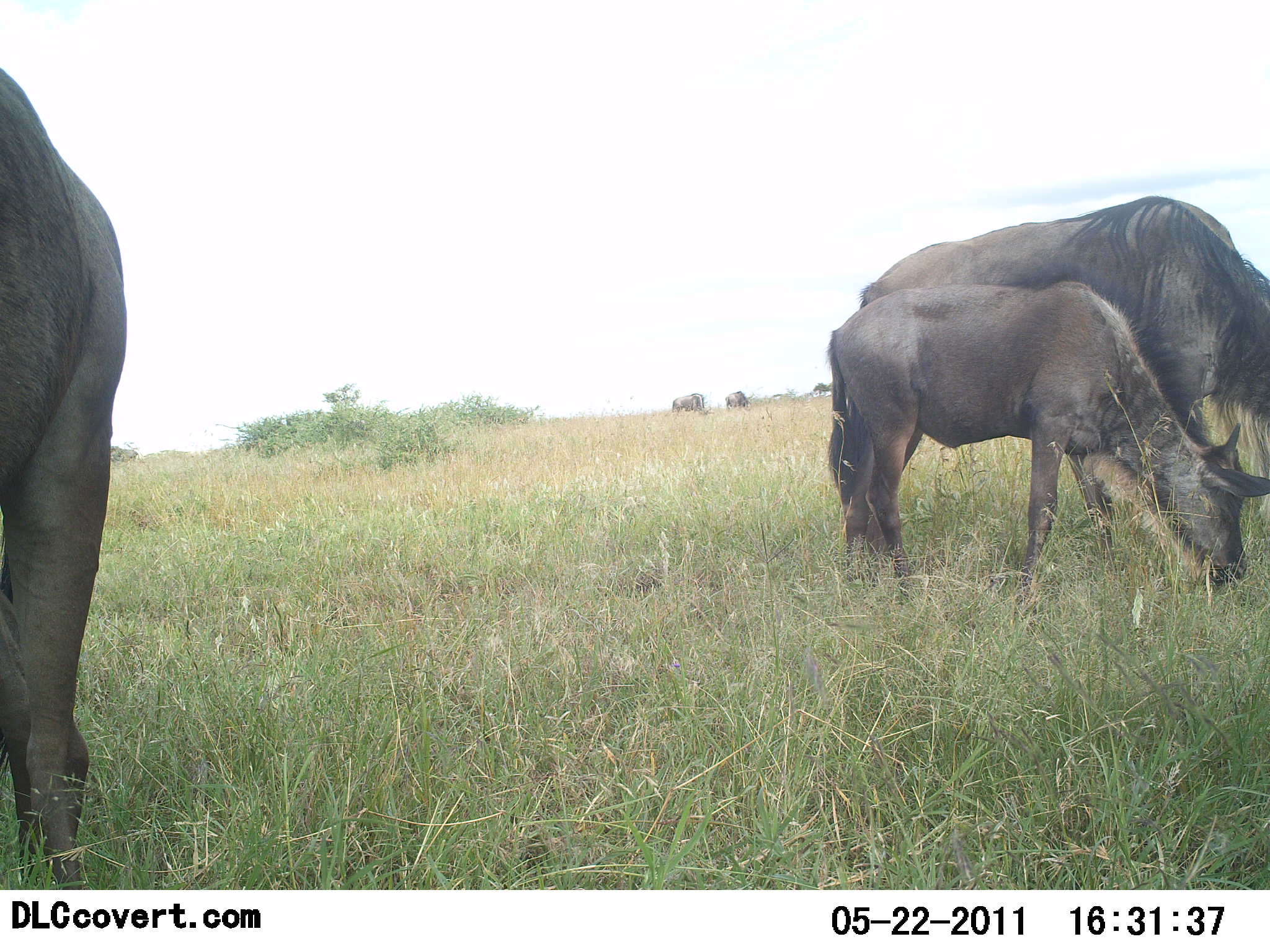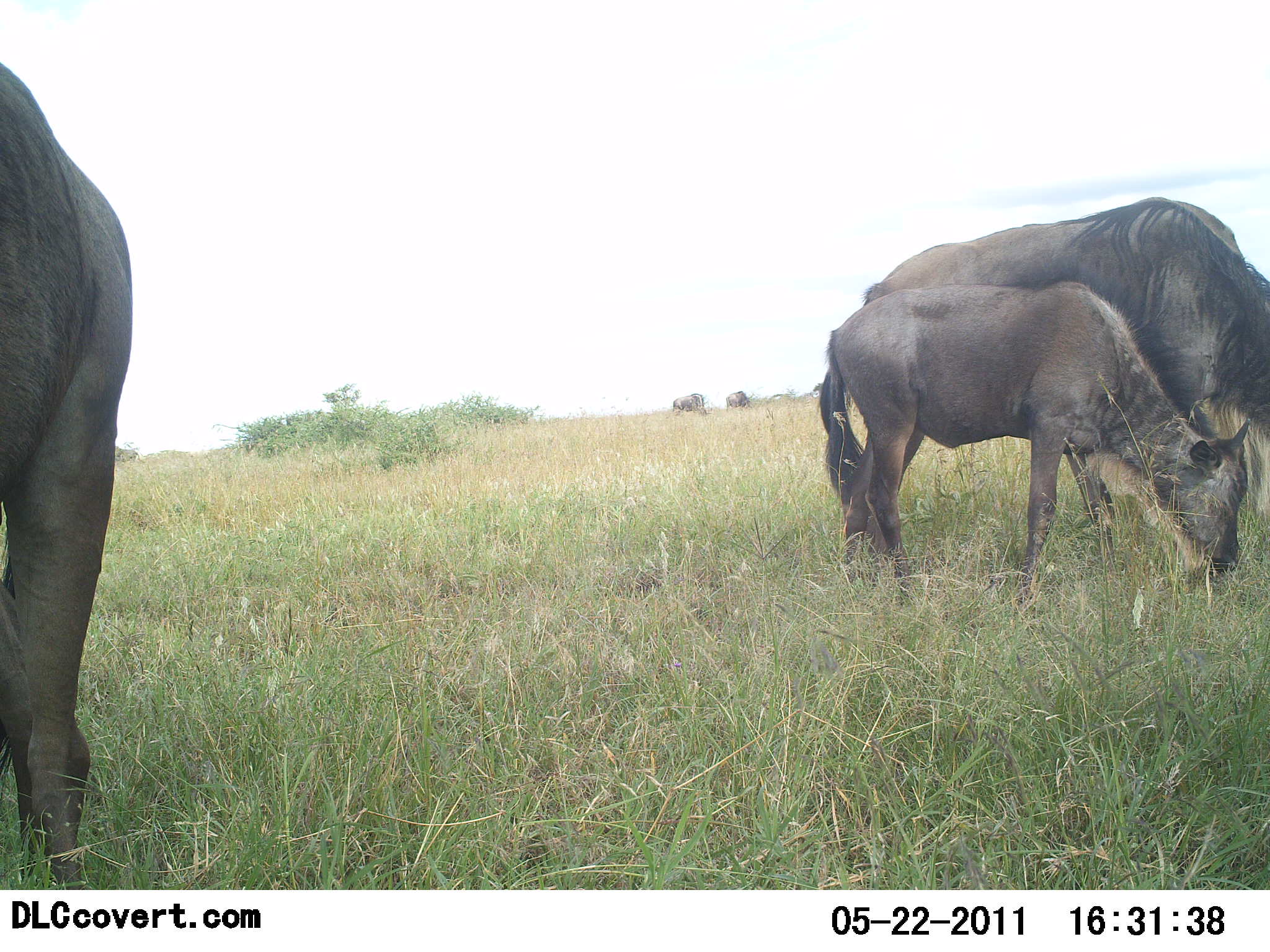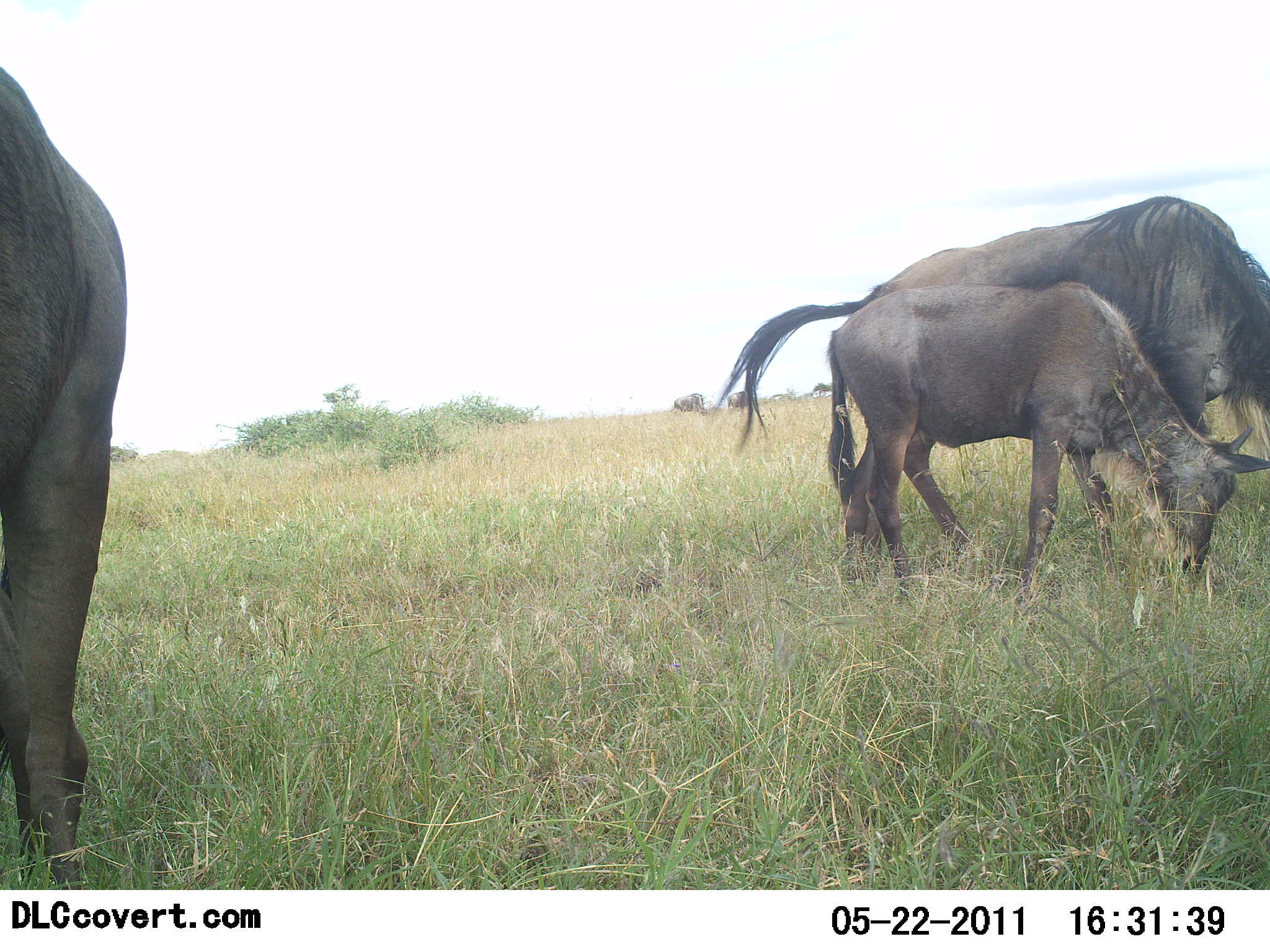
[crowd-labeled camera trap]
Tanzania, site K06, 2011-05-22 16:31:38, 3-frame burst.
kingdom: Animalia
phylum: Chordata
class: Mammalia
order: Artiodactyla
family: Bovidae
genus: Connochaetes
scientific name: Connochaetes taurinus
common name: blue wildebeest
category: wildebeest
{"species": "wildebeest (blue wildebeest) (Connochaetes taurinus)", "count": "3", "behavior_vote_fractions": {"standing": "50%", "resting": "0%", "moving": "0%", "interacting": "0%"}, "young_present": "67%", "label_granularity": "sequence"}